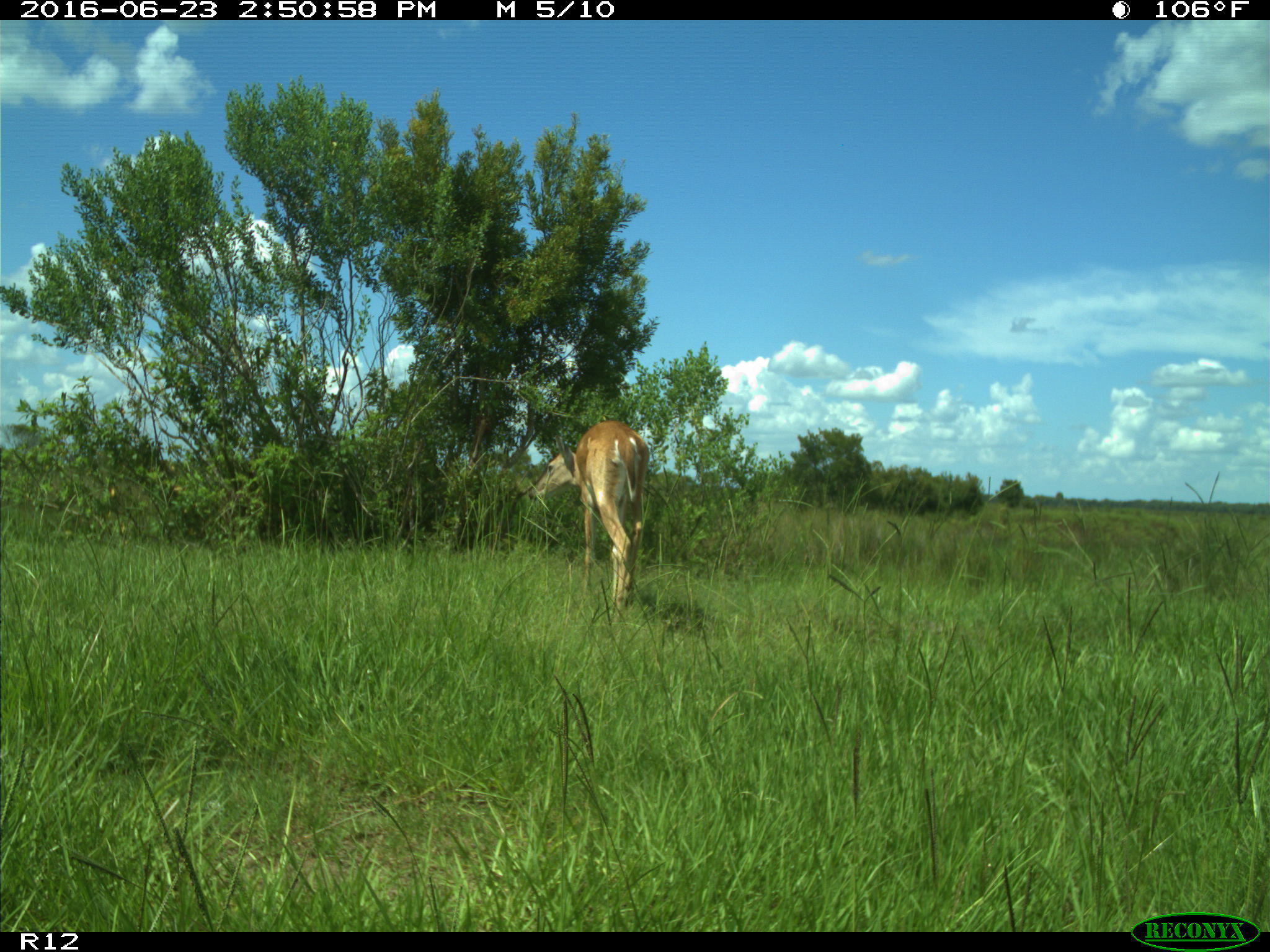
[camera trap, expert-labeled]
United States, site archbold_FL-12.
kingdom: Animalia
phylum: Chordata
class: Mammalia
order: Artiodactyla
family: Cervidae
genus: Odocoileus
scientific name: Odocoileus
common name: deer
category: unidentified deer